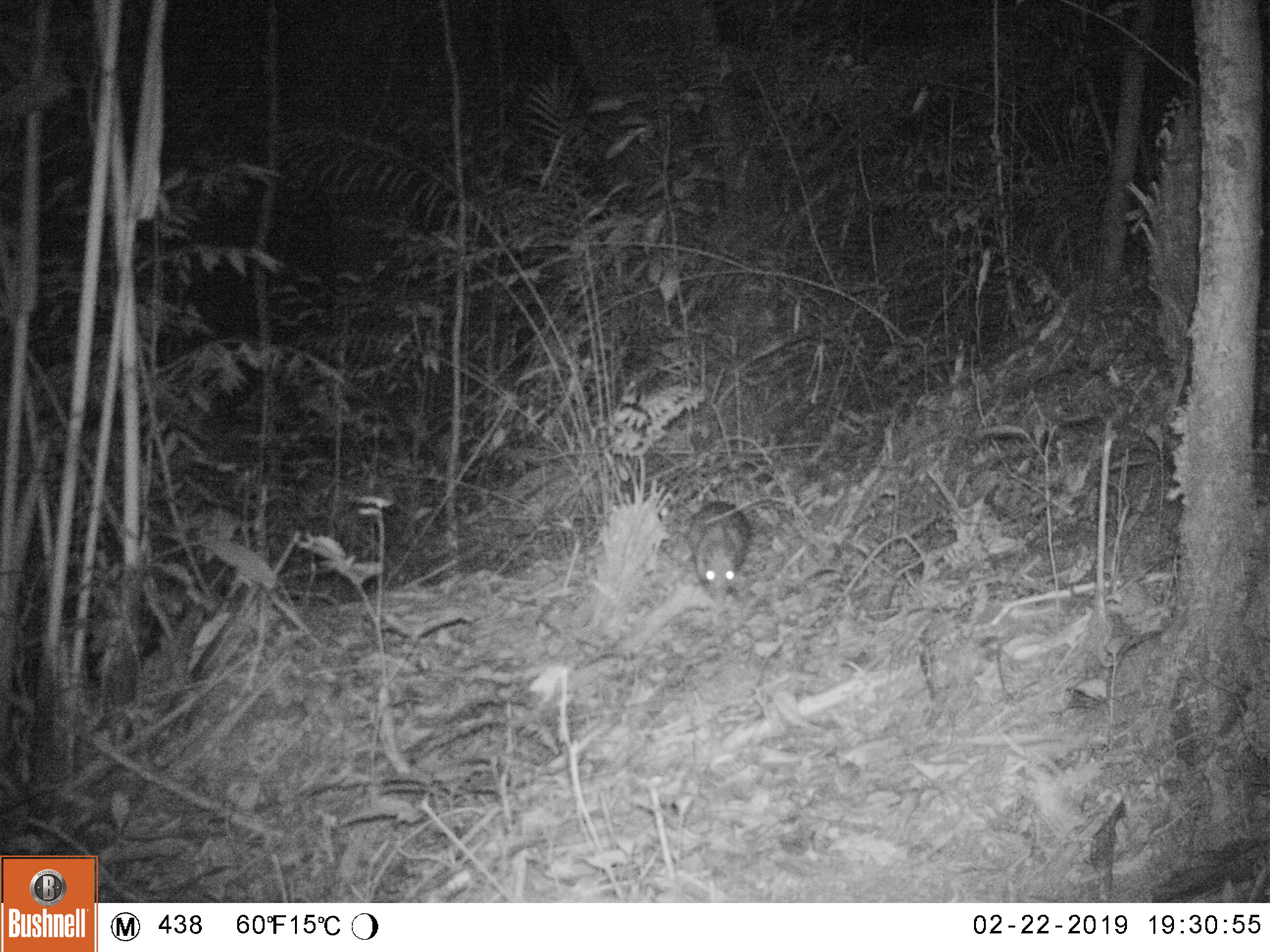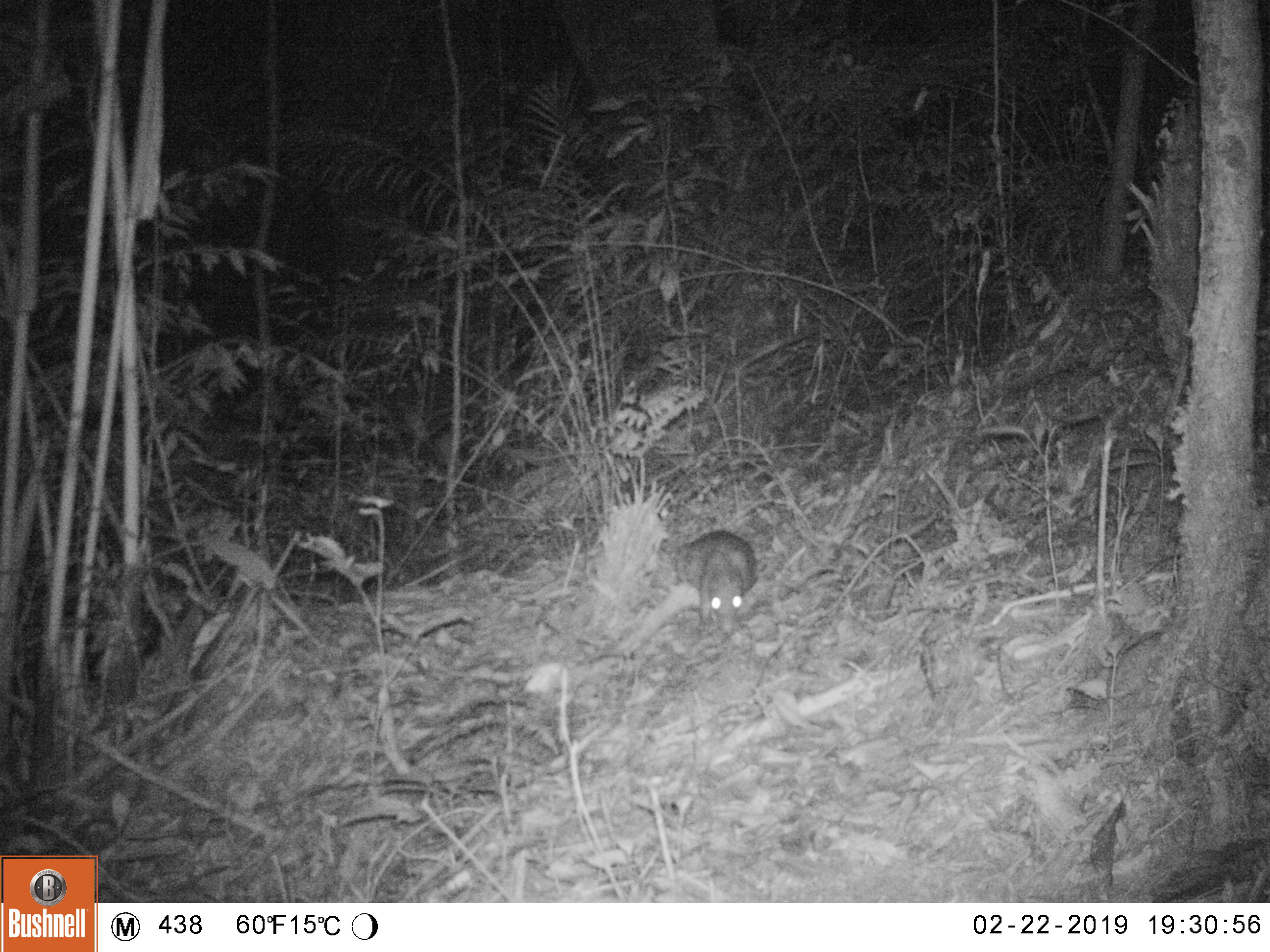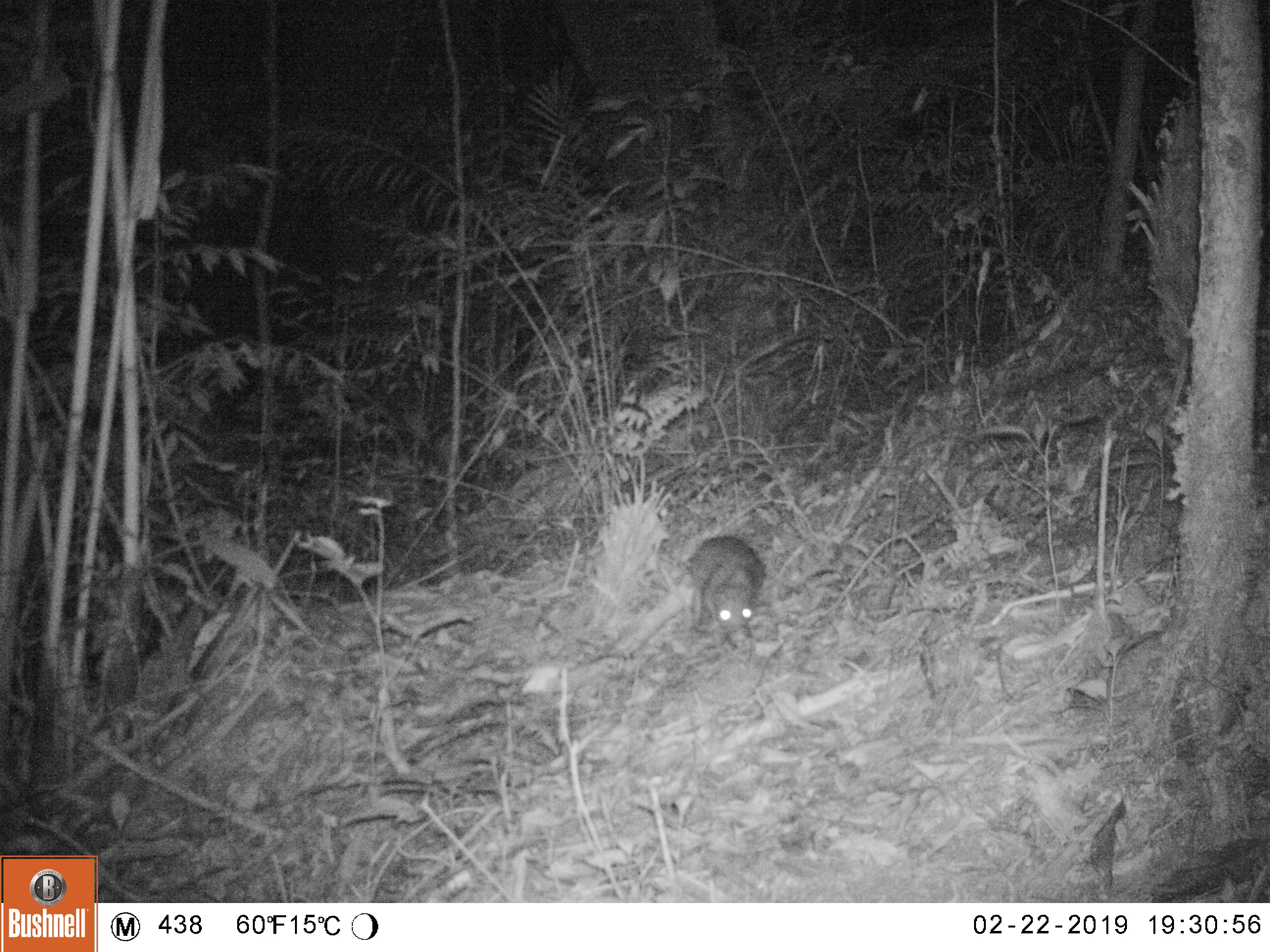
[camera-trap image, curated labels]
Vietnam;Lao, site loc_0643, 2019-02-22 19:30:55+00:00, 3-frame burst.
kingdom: Animalia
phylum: Chordata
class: Mammalia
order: Rodentia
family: Hystricidae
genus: Atherurus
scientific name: Atherurus macrourus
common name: asiatic brush-tailed porcupine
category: asiatic brush tailed porcupine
Asiatic brush tailed porcupine (asiatic brush-tailed porcupine) (Atherurus macrourus). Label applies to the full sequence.